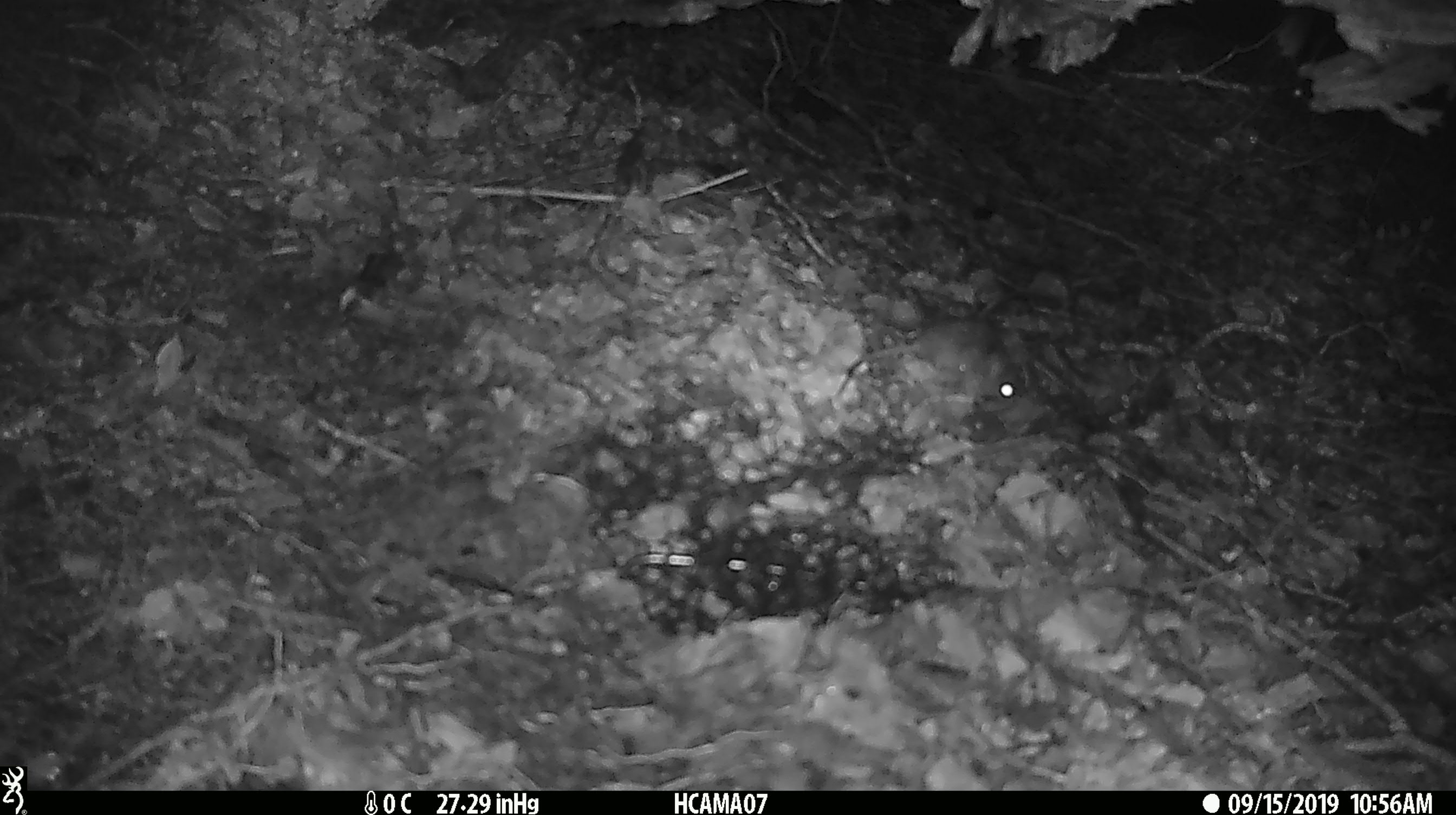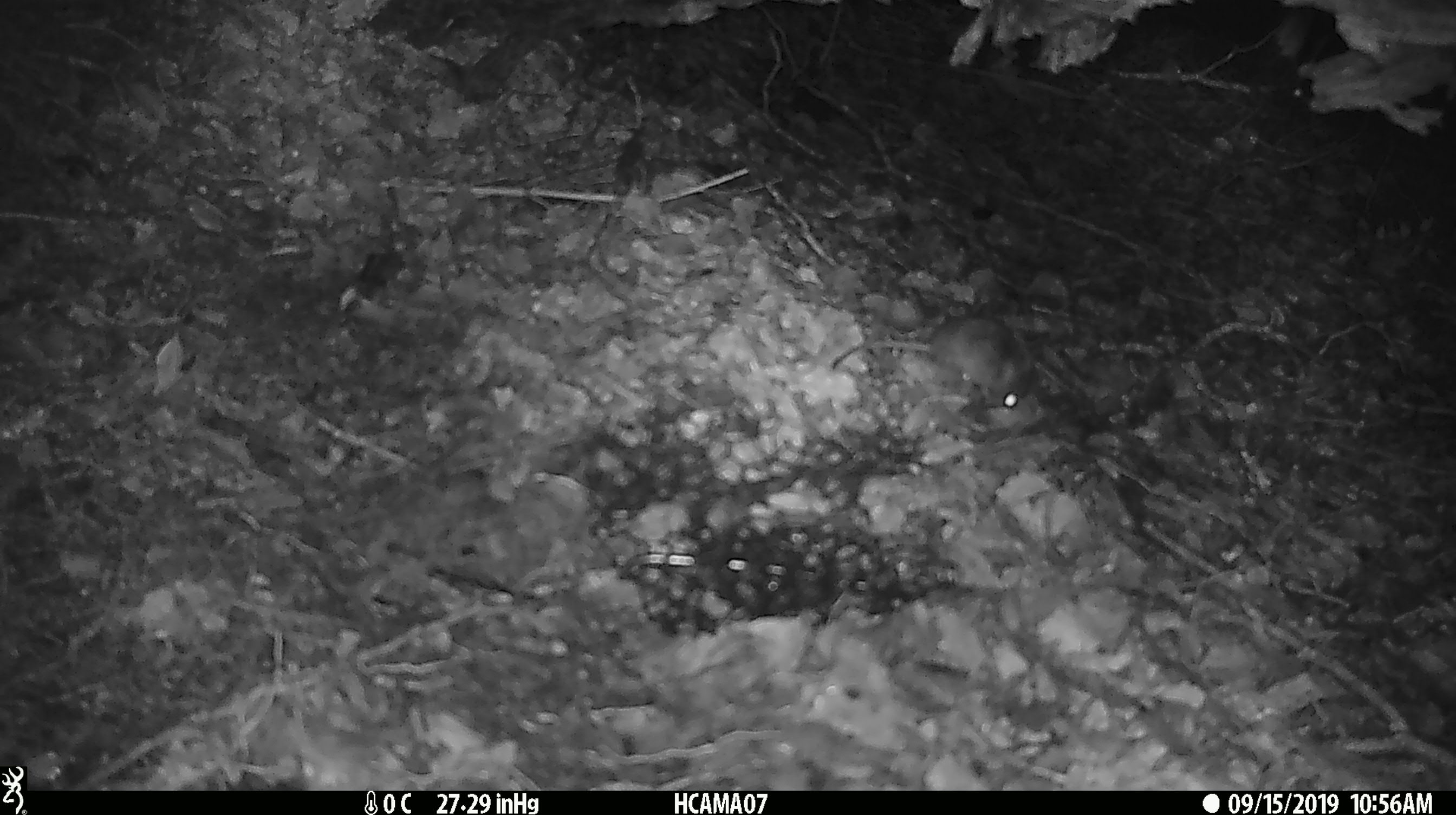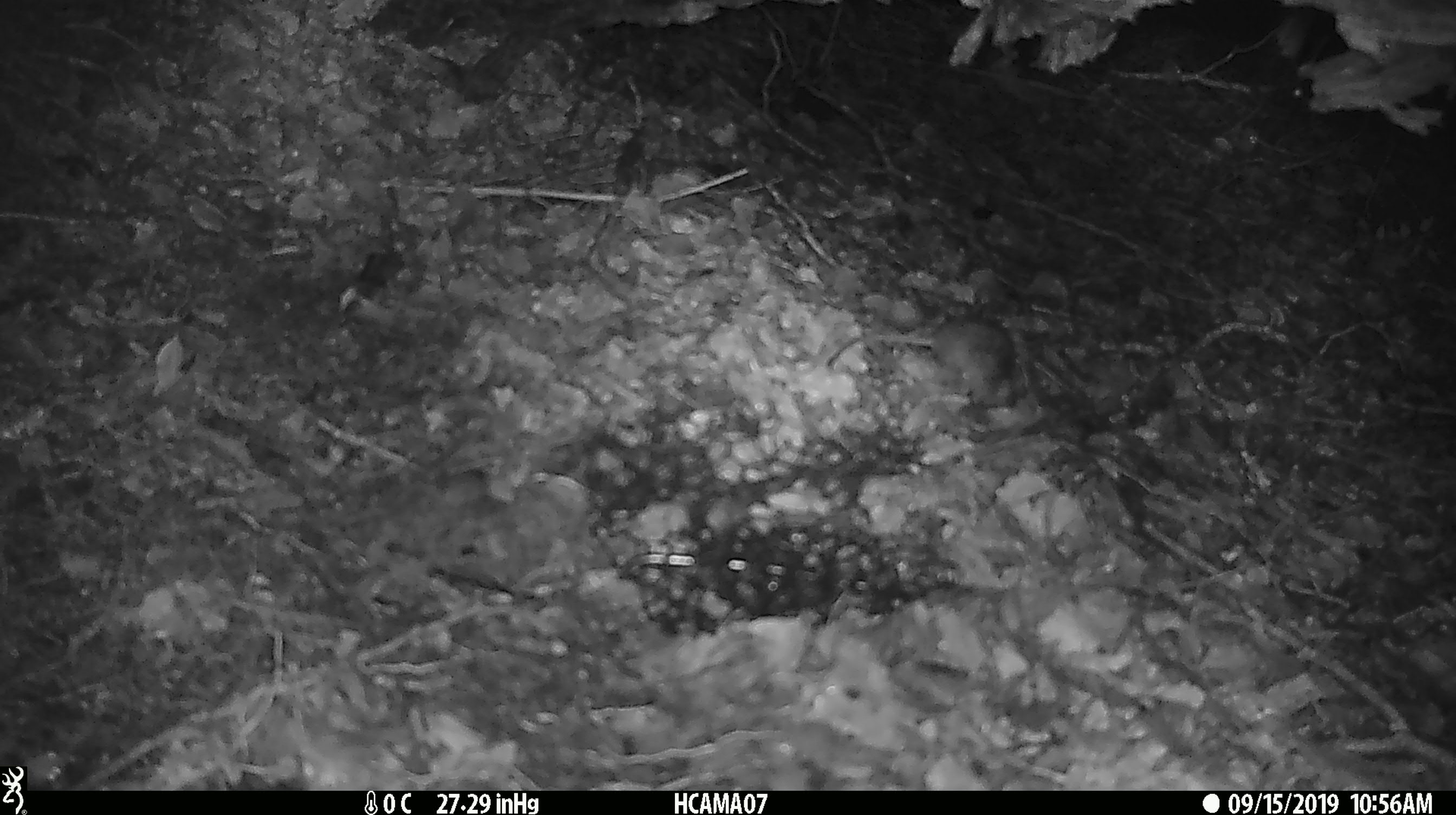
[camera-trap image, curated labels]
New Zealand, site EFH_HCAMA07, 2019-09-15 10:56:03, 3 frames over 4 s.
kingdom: Animalia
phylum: Chordata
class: Mammalia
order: Rodentia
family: Muridae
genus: Mus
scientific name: Mus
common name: mouse